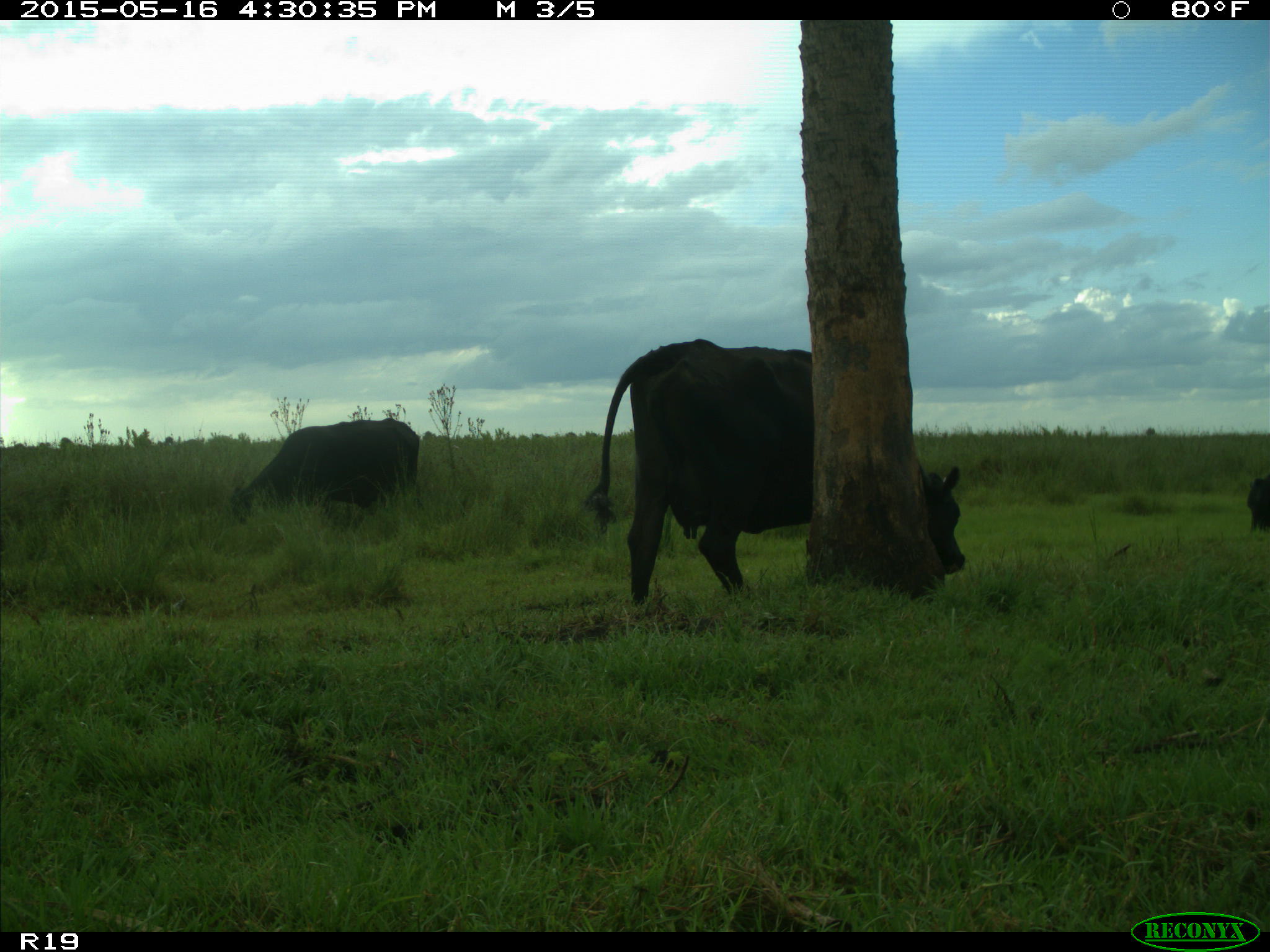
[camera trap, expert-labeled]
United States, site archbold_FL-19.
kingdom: Animalia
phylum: Chordata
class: Mammalia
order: Artiodactyla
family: Bovidae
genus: Bos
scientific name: Bos taurus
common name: domestic cow